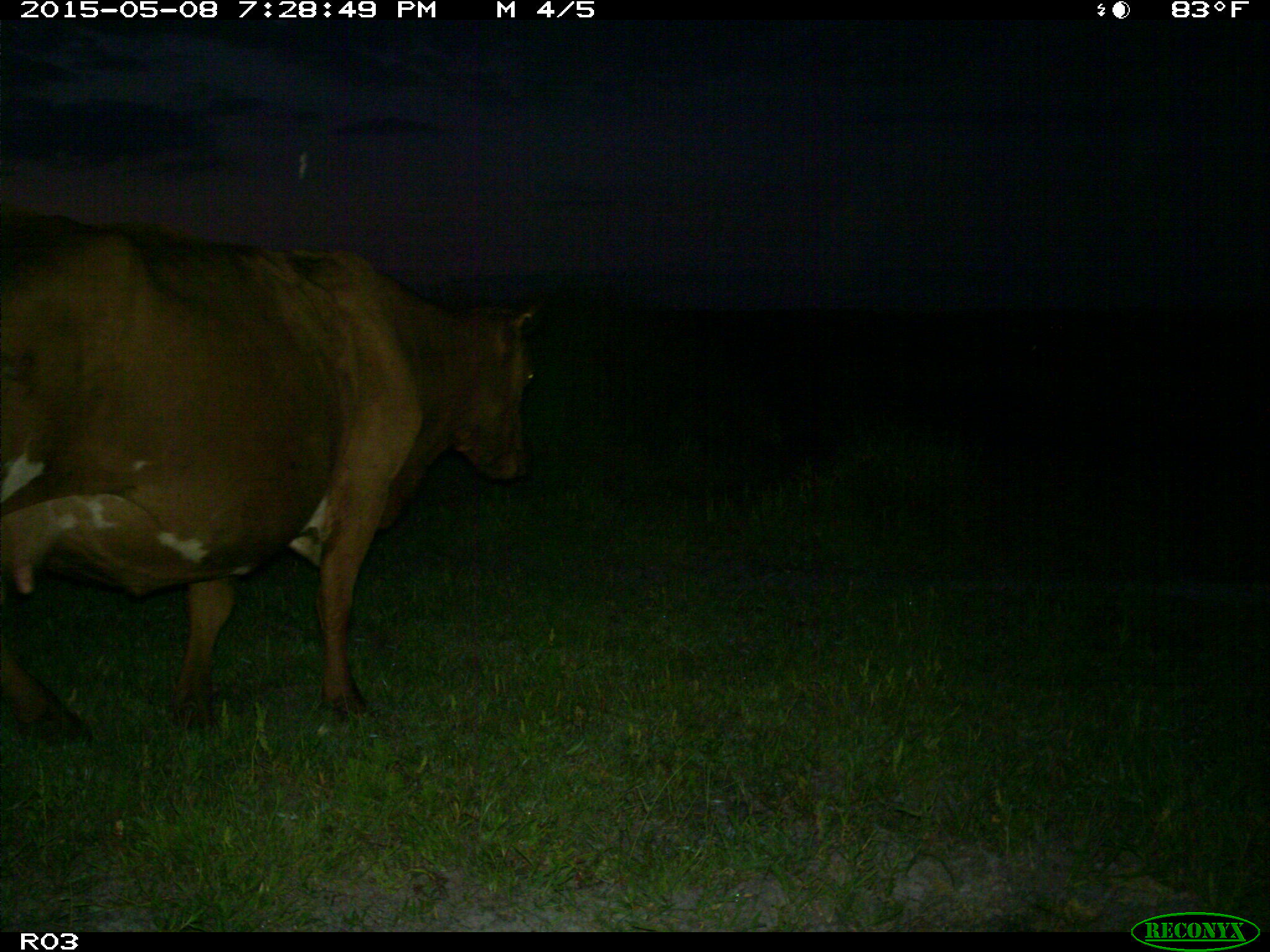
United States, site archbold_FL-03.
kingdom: Animalia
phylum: Chordata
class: Mammalia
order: Artiodactyla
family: Bovidae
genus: Bos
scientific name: Bos taurus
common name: domestic cow